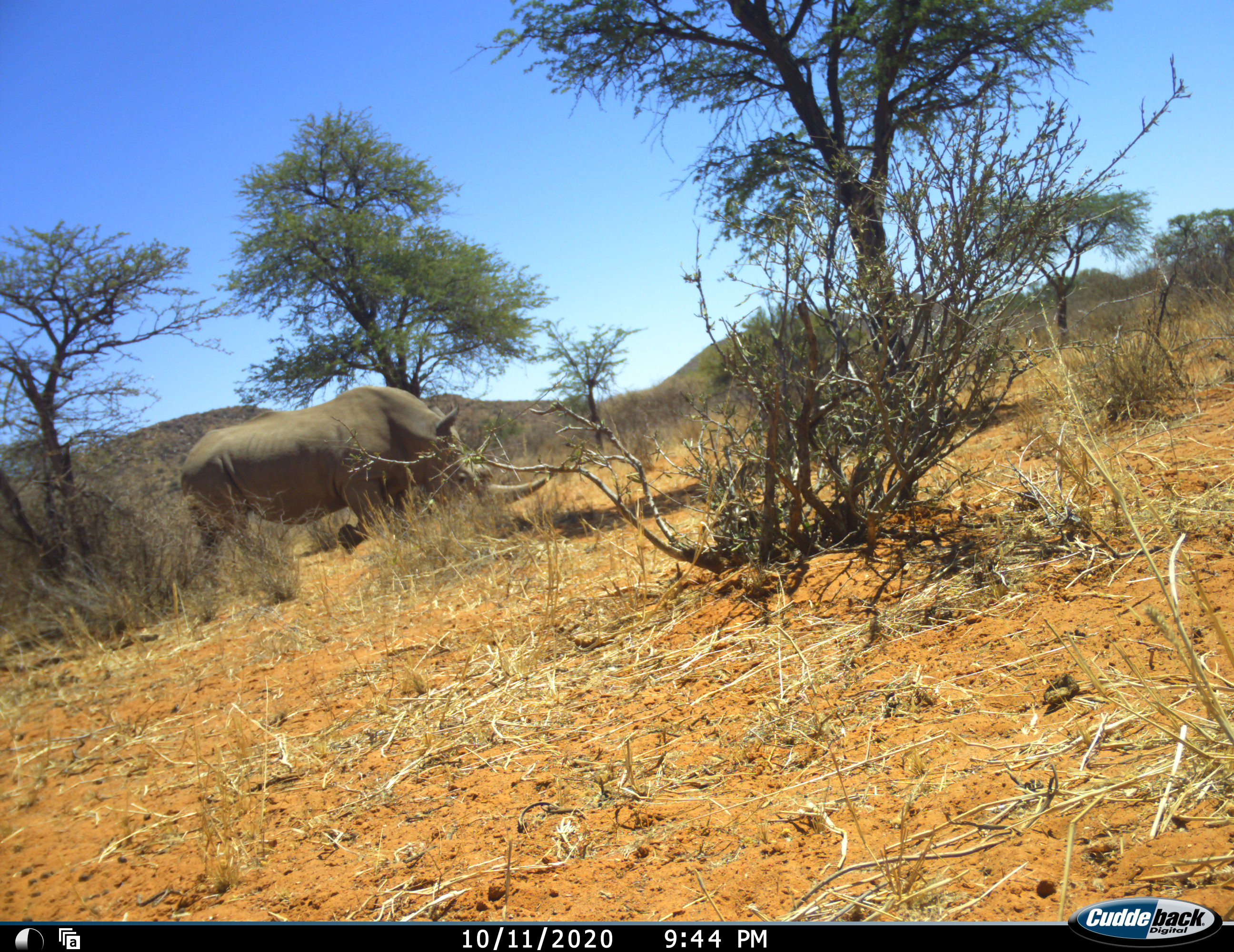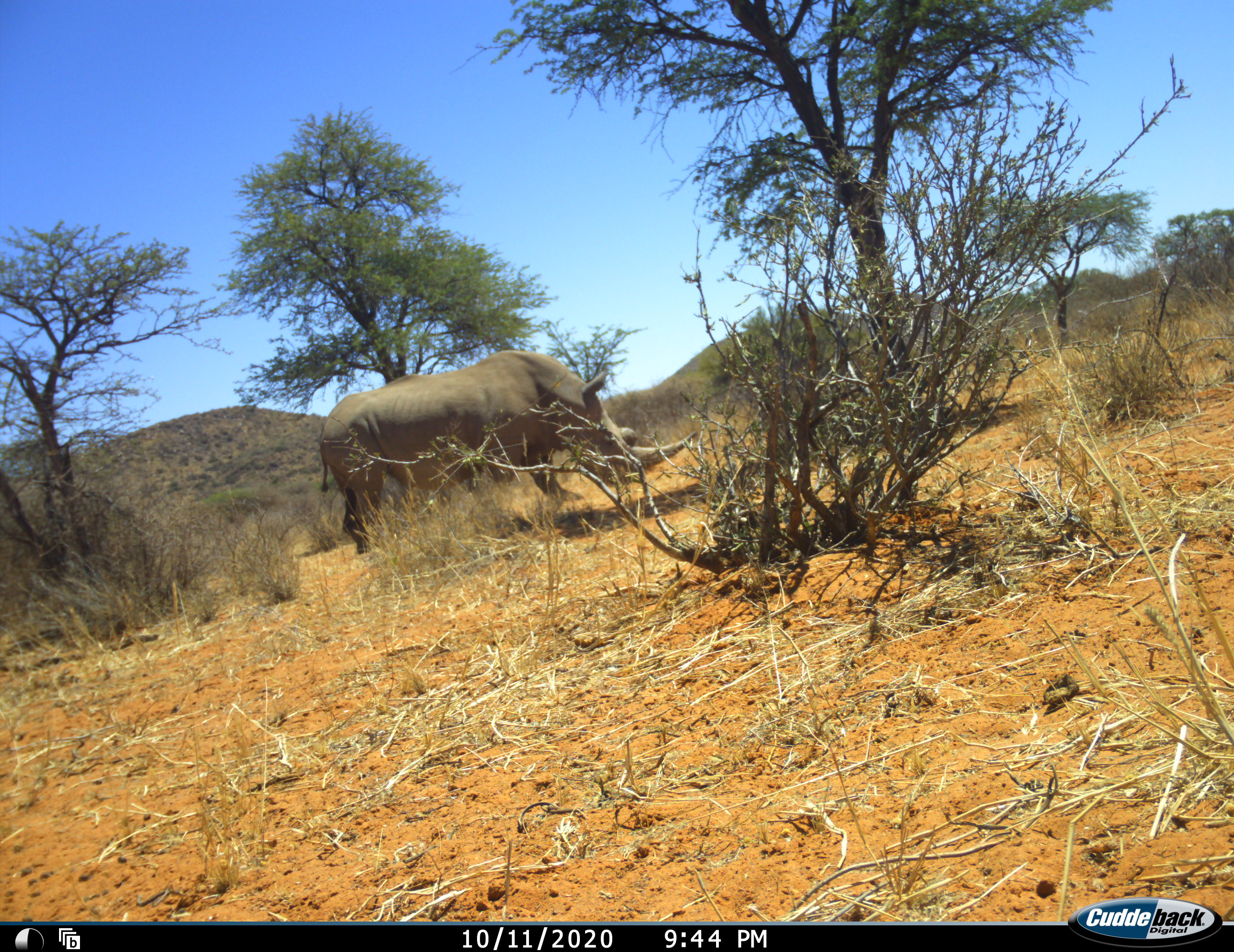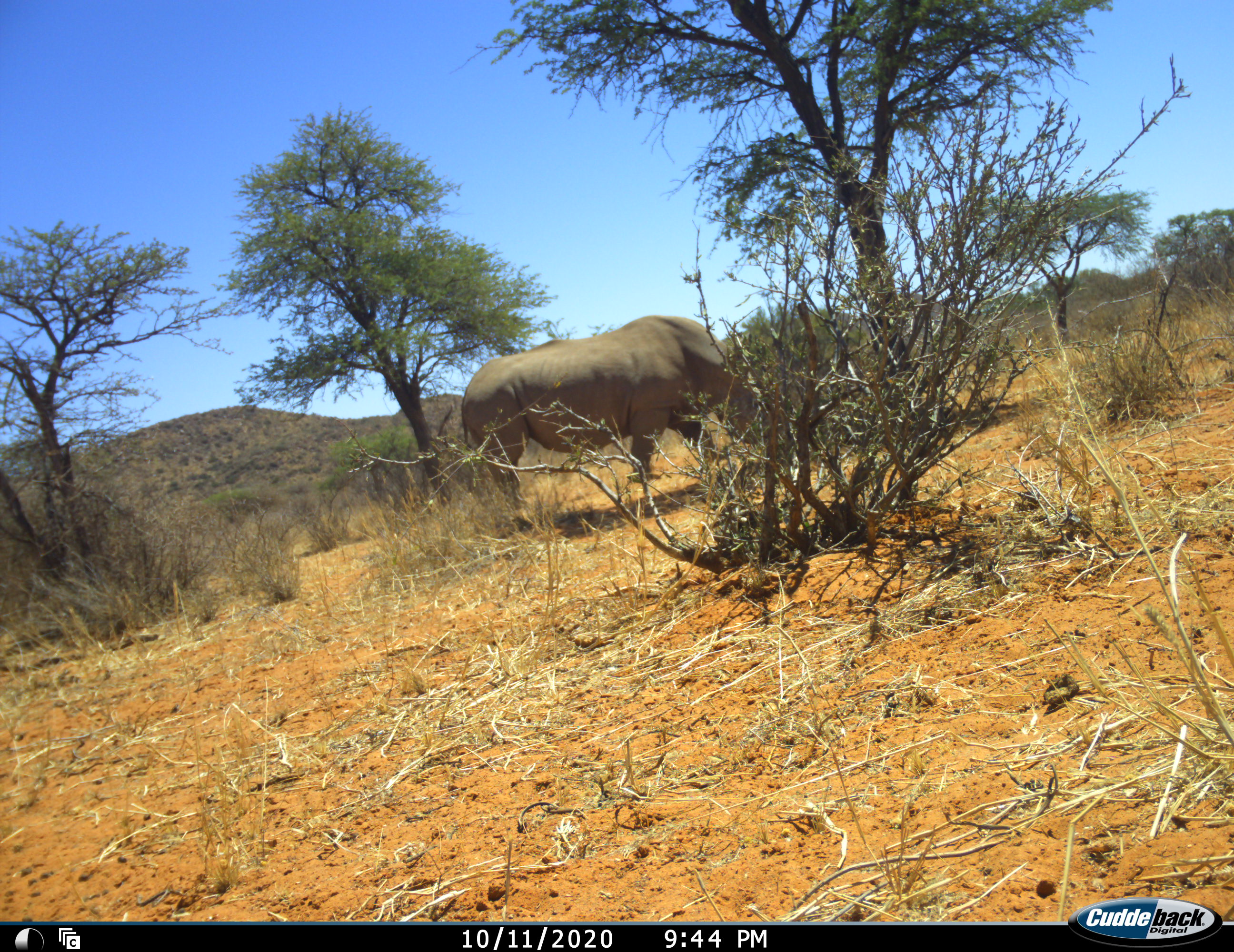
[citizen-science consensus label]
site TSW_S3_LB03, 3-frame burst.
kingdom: Animalia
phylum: Chordata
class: Mammalia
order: Perissodactyla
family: Rhinocerotidae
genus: Diceros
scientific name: Diceros bicornis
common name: black rhinoceros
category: rhinocerosblack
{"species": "rhinocerosblack (black rhinoceros) (Diceros bicornis)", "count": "1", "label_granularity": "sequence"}